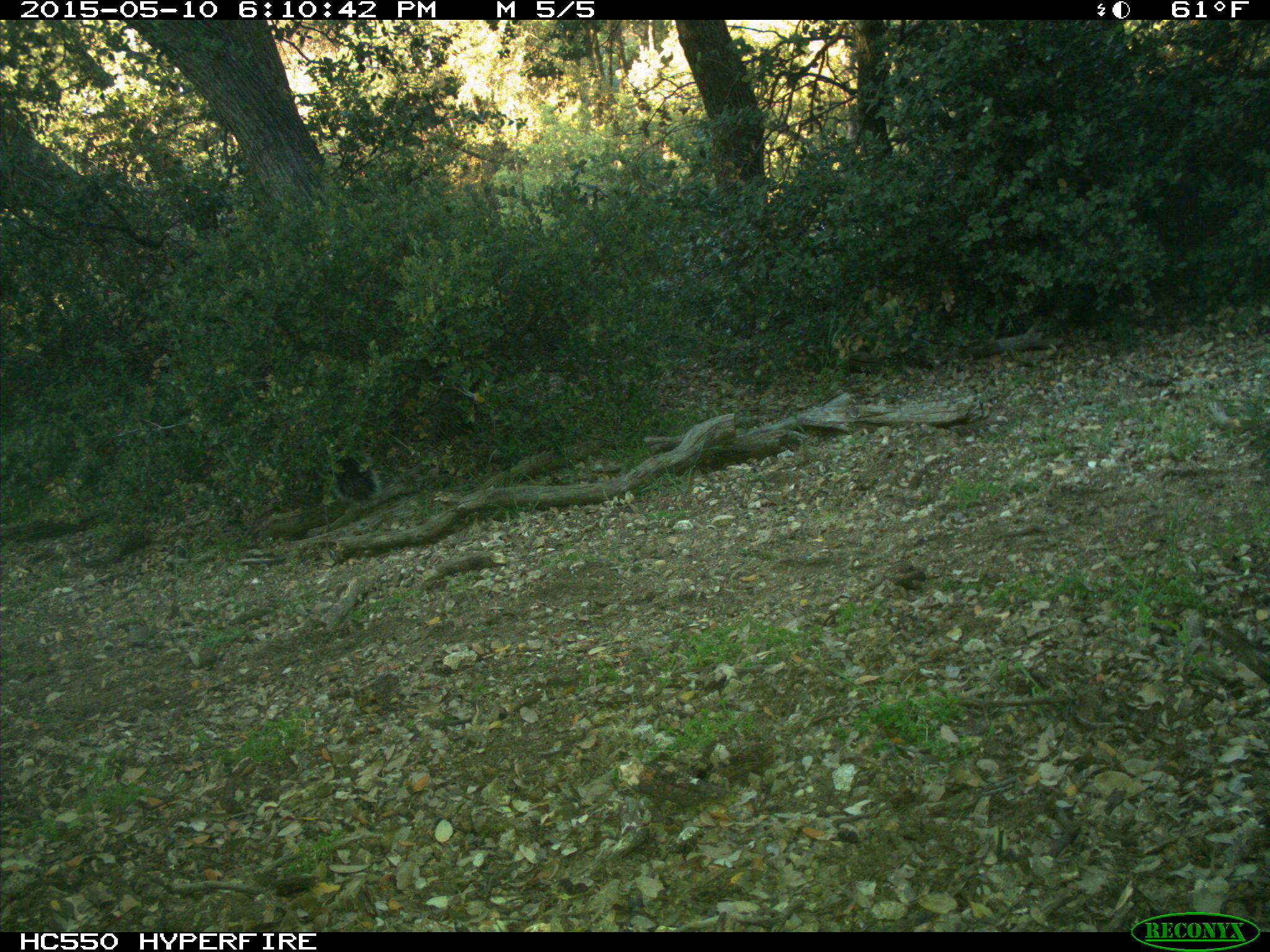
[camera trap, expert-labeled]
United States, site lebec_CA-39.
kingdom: Animalia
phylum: Chordata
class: Mammalia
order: Rodentia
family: Sciuridae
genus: Sciurus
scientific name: Sciurus carolinensis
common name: eastern gray squirrel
Sciurus carolinensis (eastern gray squirrel).